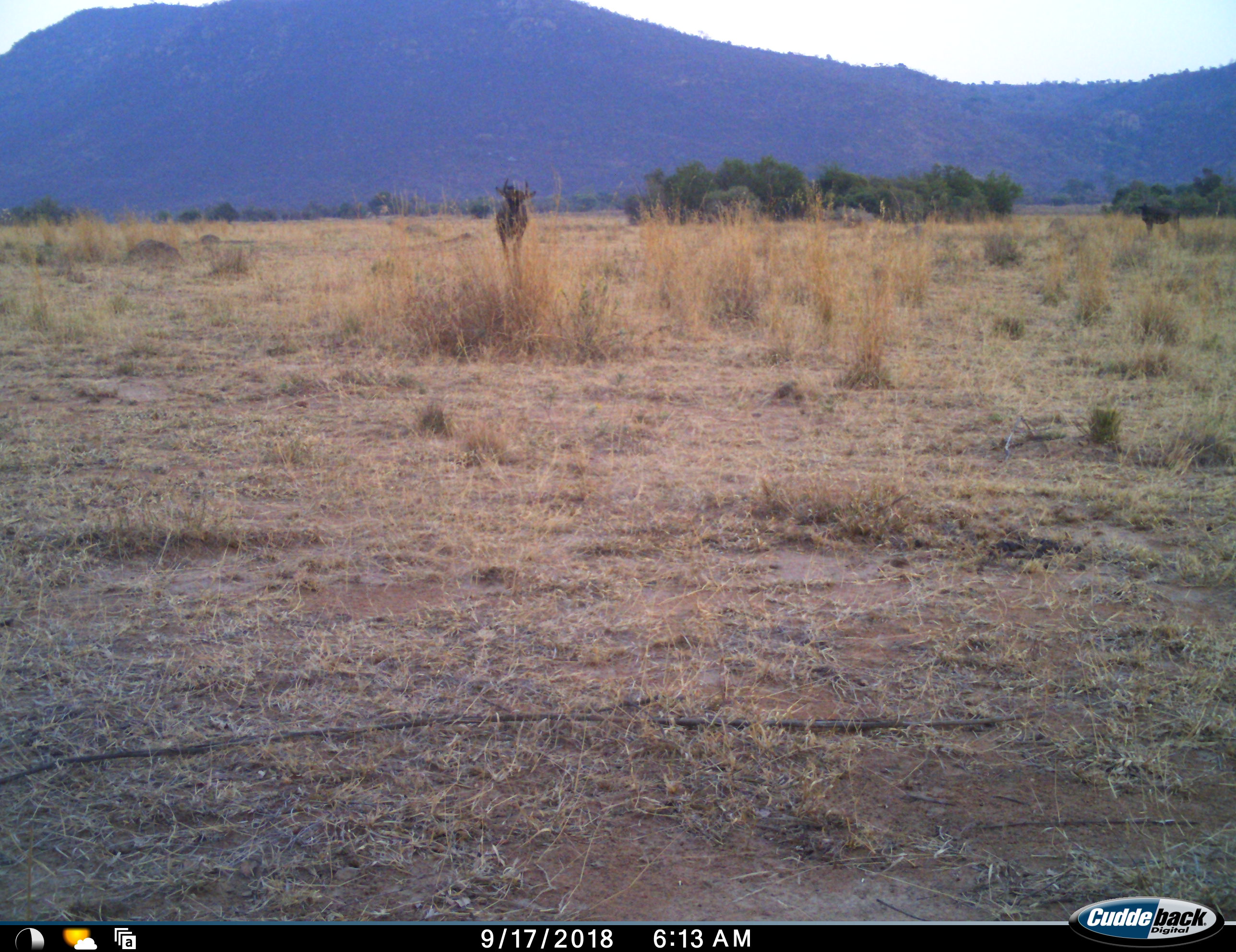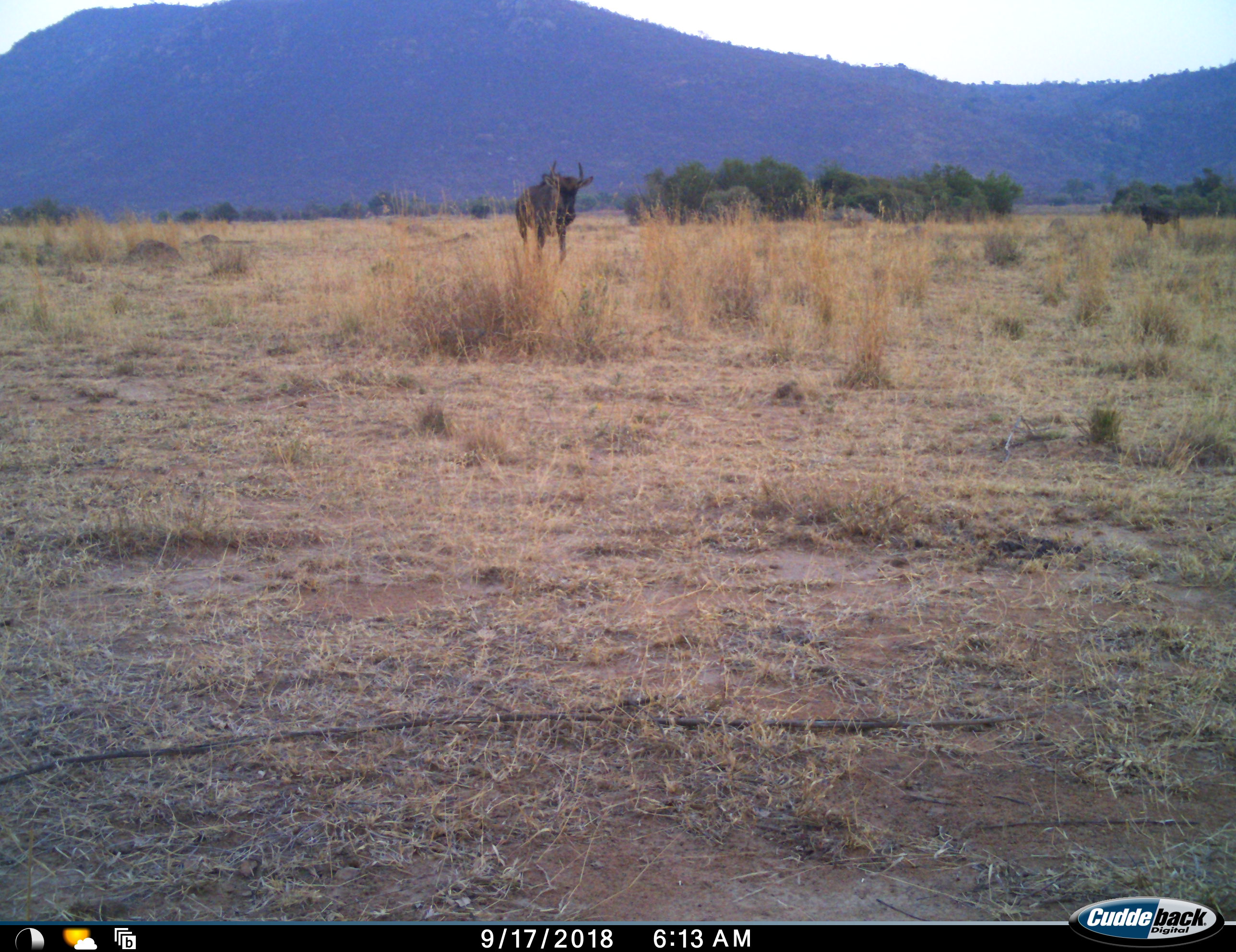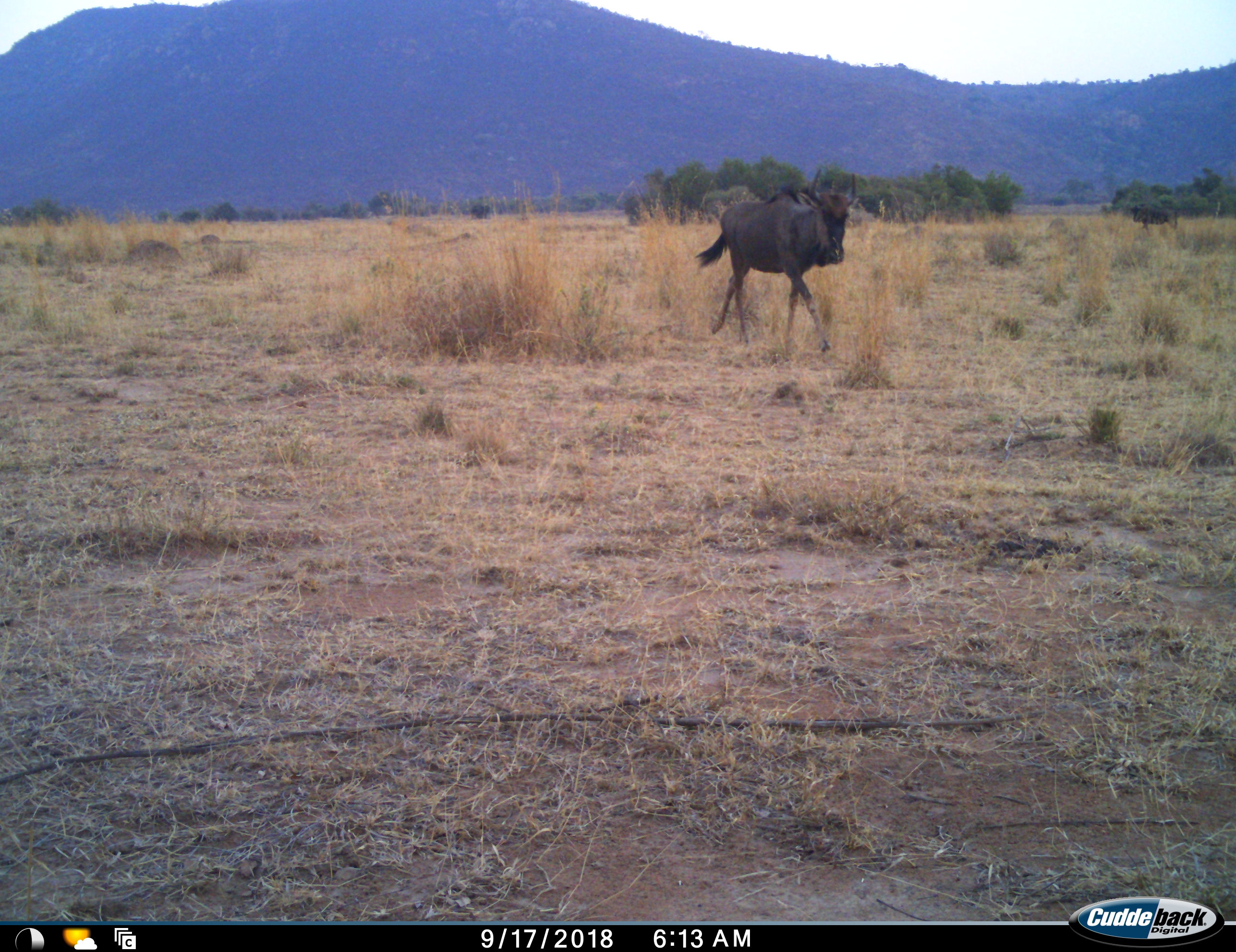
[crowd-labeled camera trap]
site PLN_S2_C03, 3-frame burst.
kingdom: Animalia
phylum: Chordata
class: Mammalia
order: Artiodactyla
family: Bovidae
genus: Connochaetes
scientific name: Connochaetes taurinus taurinus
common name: blue wildebeest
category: wildebeestblue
Wildebeestblue (blue wildebeest) (Connochaetes taurinus taurinus), count 2. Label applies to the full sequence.